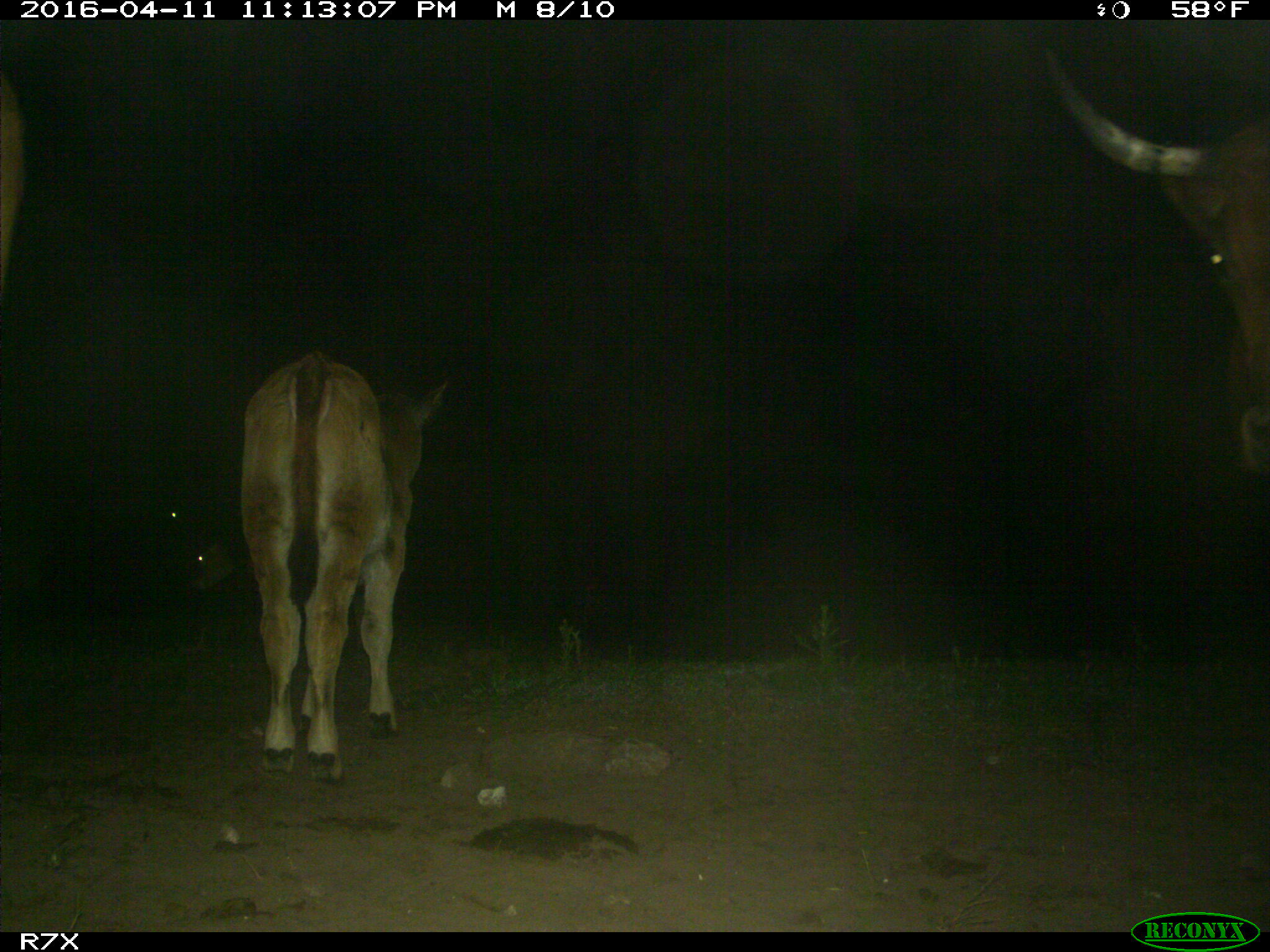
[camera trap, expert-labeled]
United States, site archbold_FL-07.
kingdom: Animalia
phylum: Chordata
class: Mammalia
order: Artiodactyla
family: Bovidae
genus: Bos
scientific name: Bos taurus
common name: domestic cow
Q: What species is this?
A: Bos taurus (domestic cow).